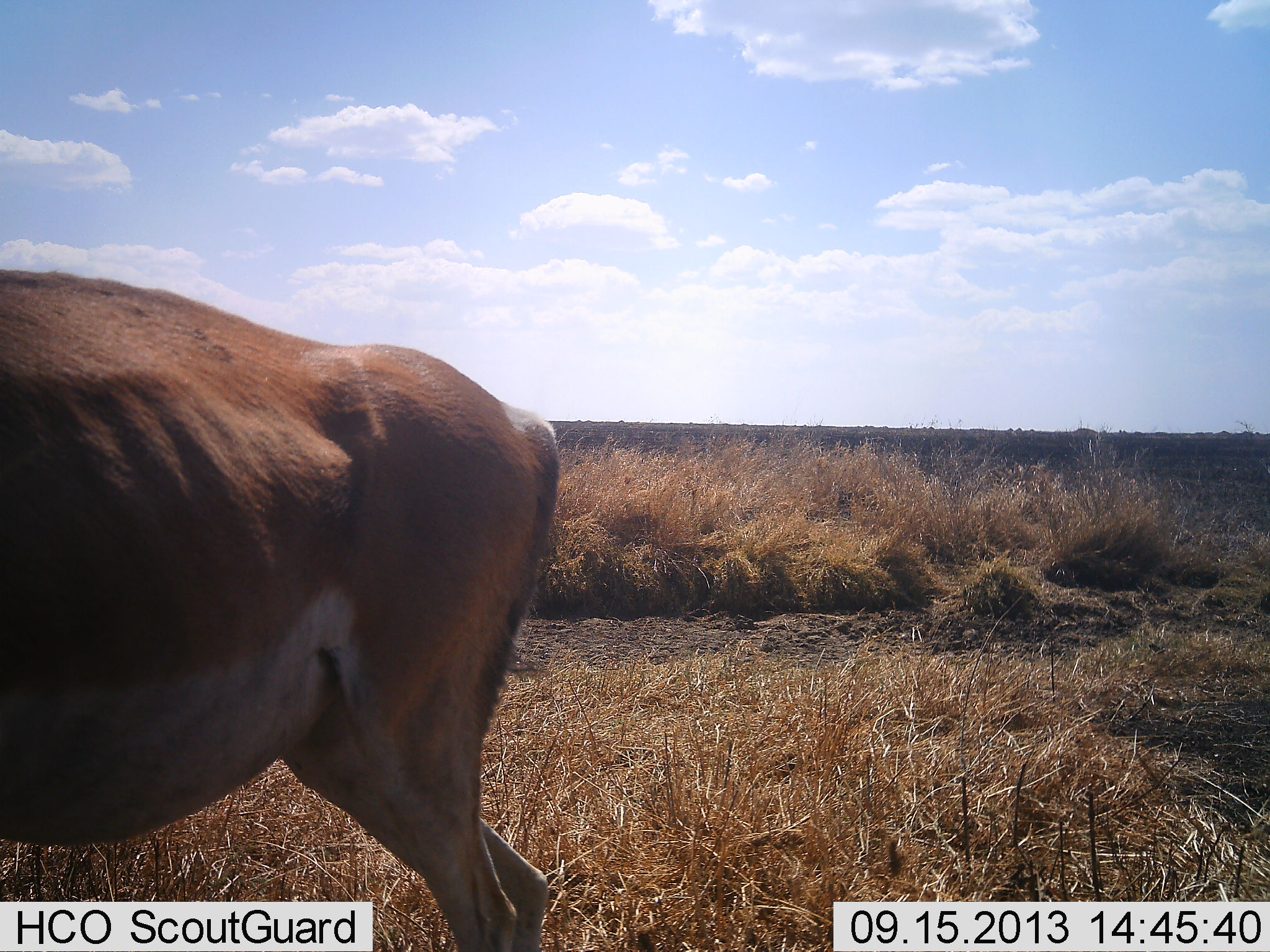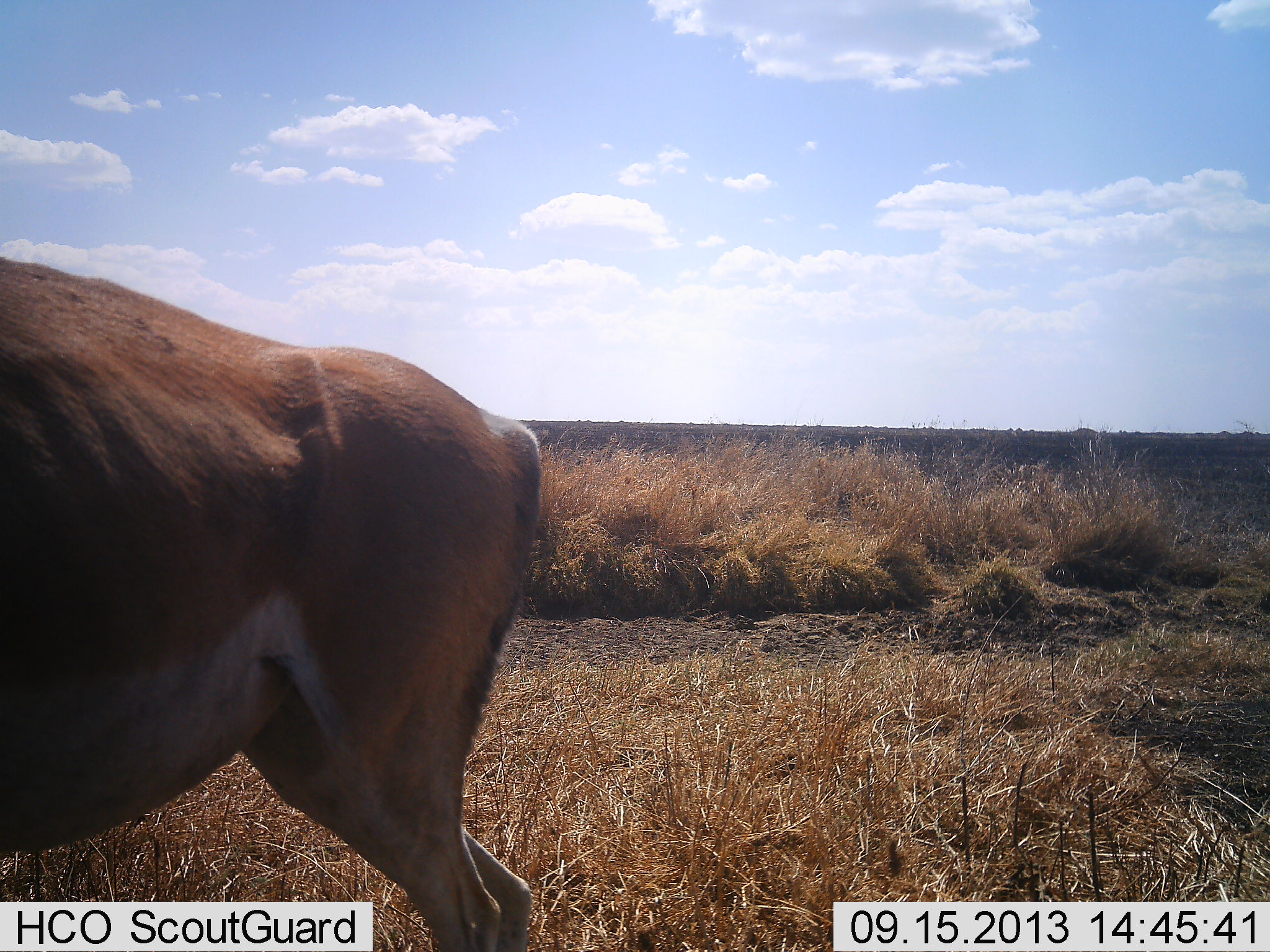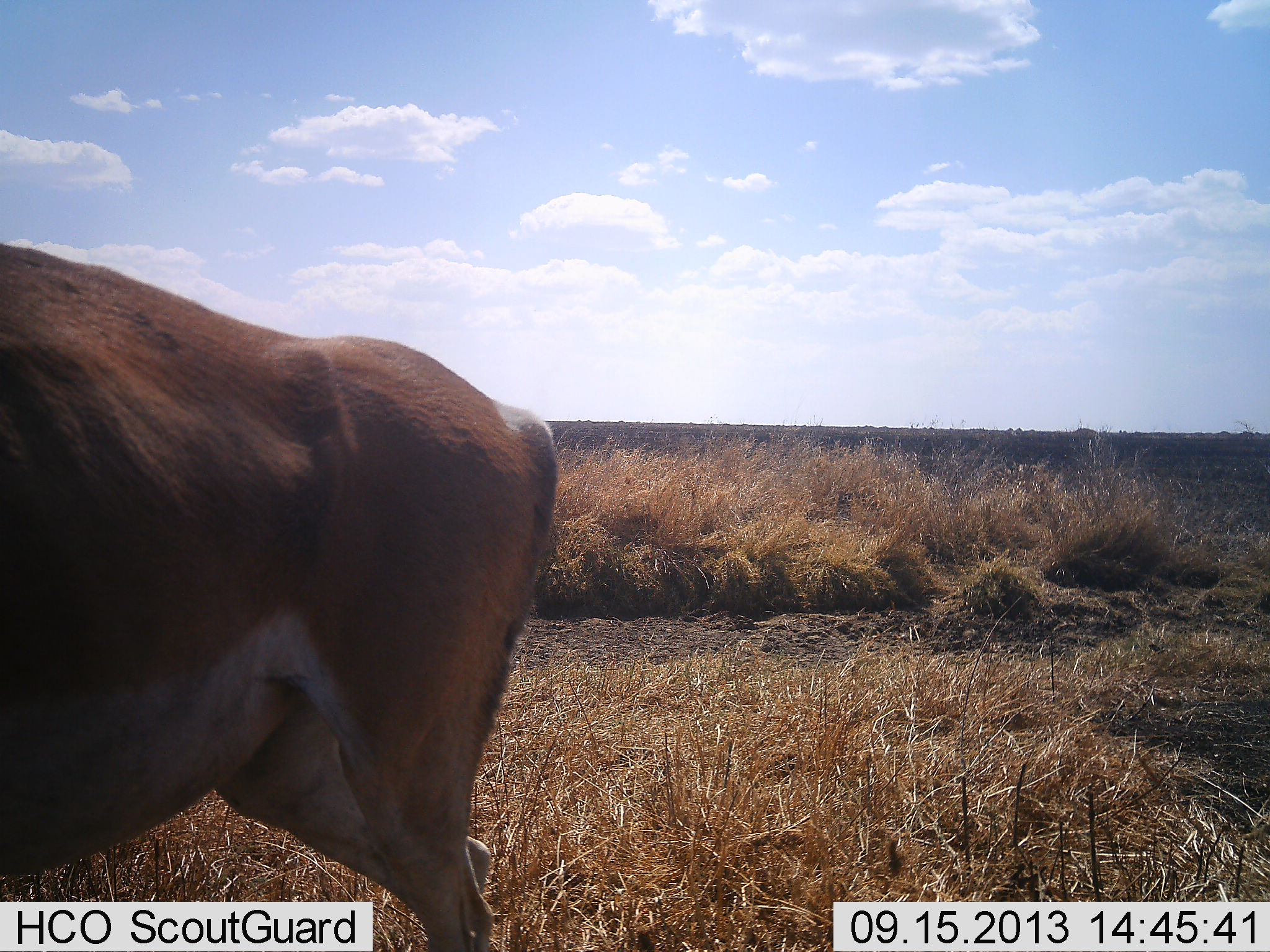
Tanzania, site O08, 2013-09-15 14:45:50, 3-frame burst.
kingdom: Animalia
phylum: Chordata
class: Mammalia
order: Artiodactyla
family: Bovidae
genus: Nanger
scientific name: Nanger granti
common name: grant's gazelle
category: gazellegrants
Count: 1.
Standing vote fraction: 100%.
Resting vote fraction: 0%.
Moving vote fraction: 0%.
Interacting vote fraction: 0%.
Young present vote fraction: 0%.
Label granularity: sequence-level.